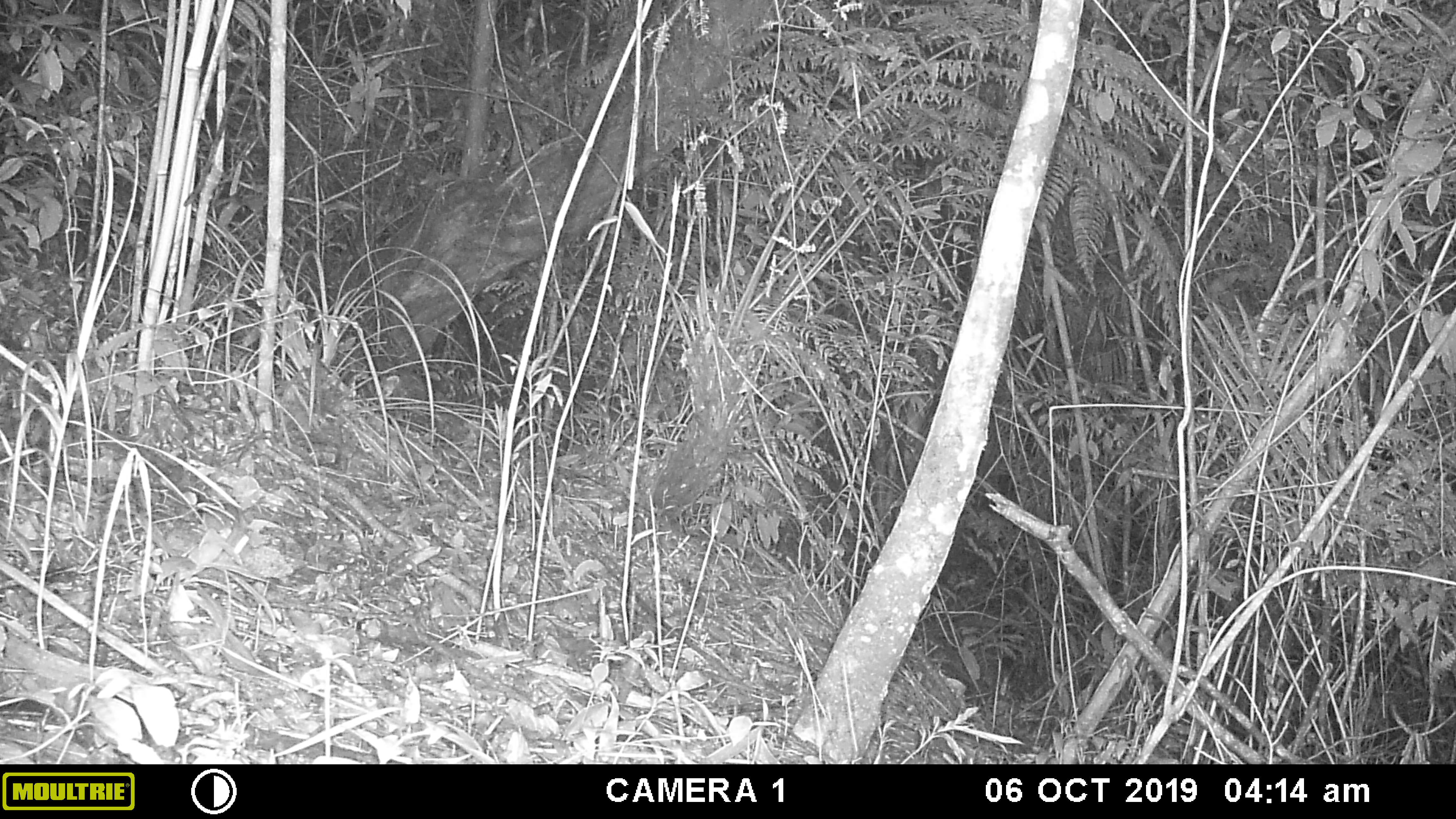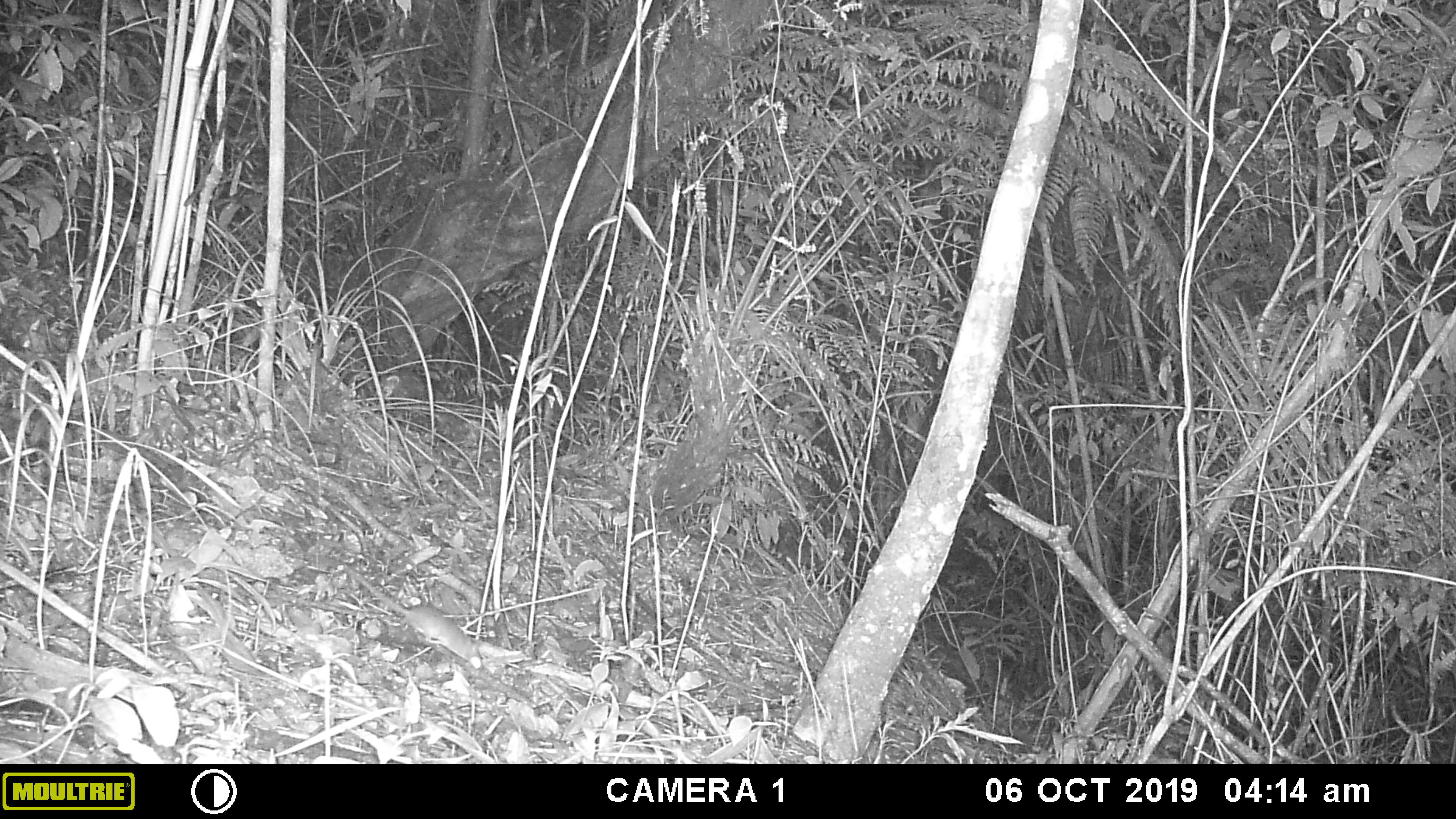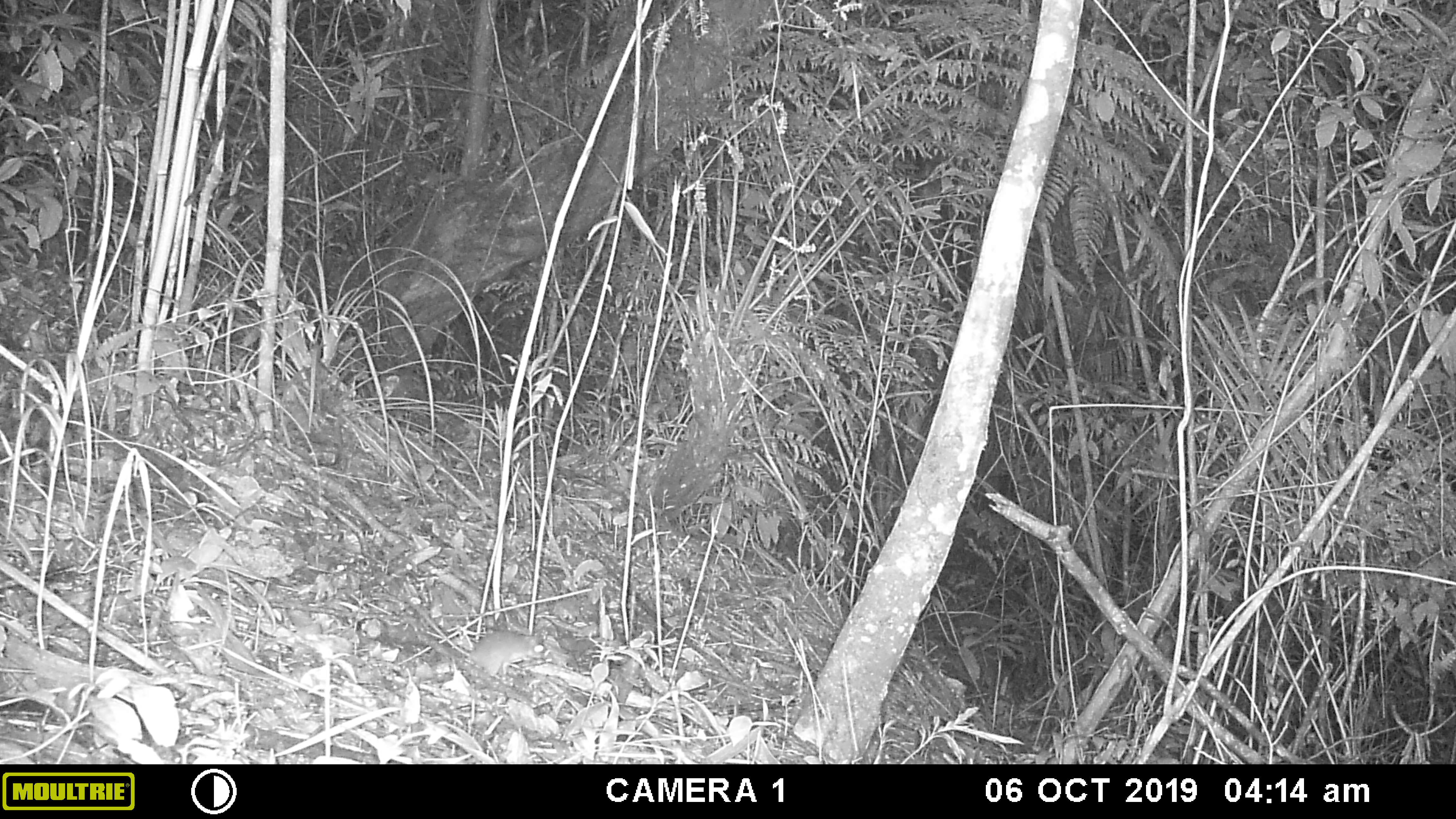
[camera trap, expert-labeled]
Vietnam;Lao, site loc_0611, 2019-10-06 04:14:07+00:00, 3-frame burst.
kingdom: Animalia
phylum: Chordata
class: Mammalia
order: Rodentia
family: Muridae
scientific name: Muridae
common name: old-world mice and rats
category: unidentified murid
Unidentified murid (old-world mice and rats) (Muridae). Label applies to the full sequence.